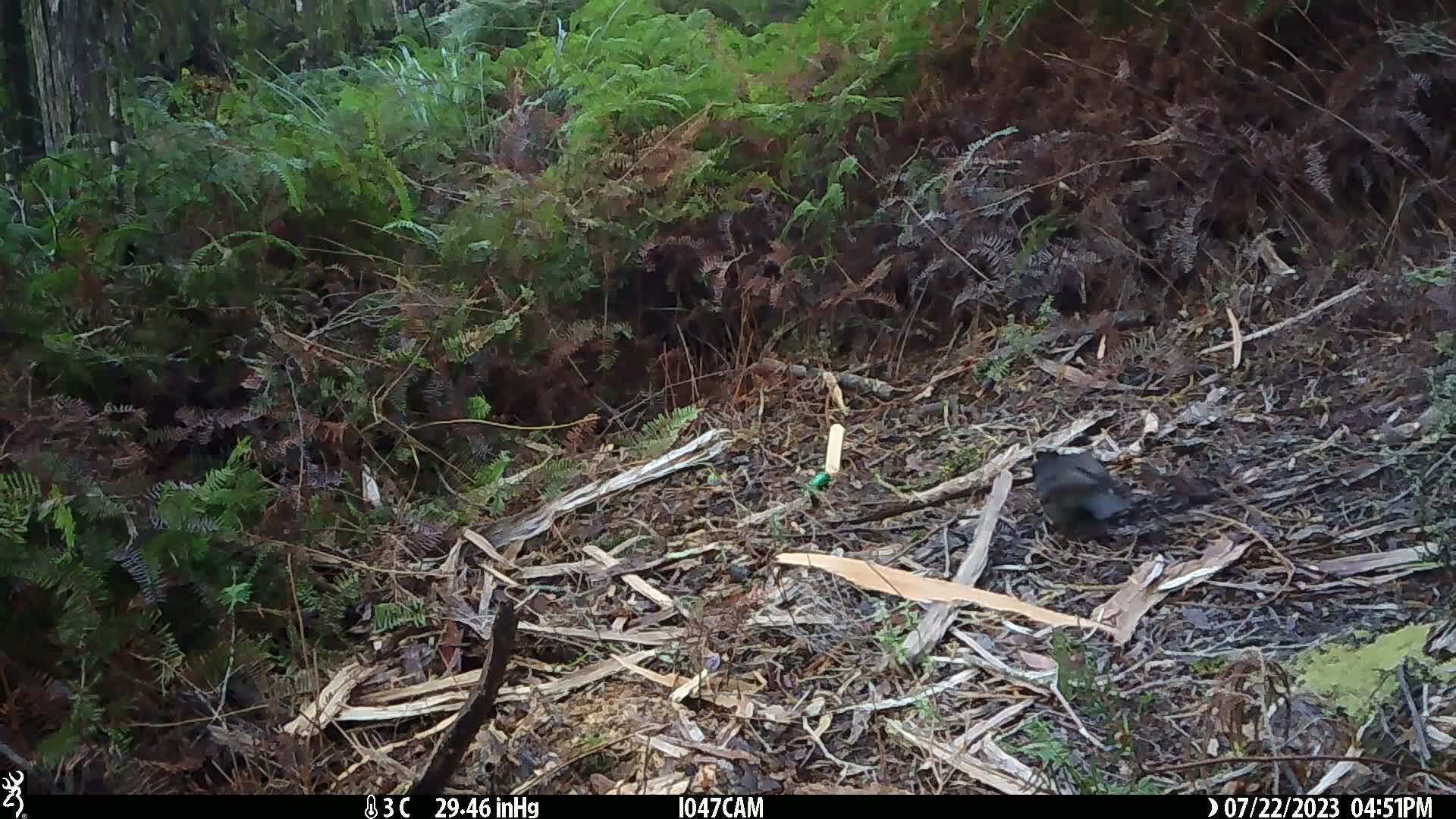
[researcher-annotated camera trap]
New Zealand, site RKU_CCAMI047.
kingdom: Animalia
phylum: Chordata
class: Aves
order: Passeriformes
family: Turdidae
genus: Turdus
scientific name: Turdus merula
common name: eurasian blackbird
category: blackbird